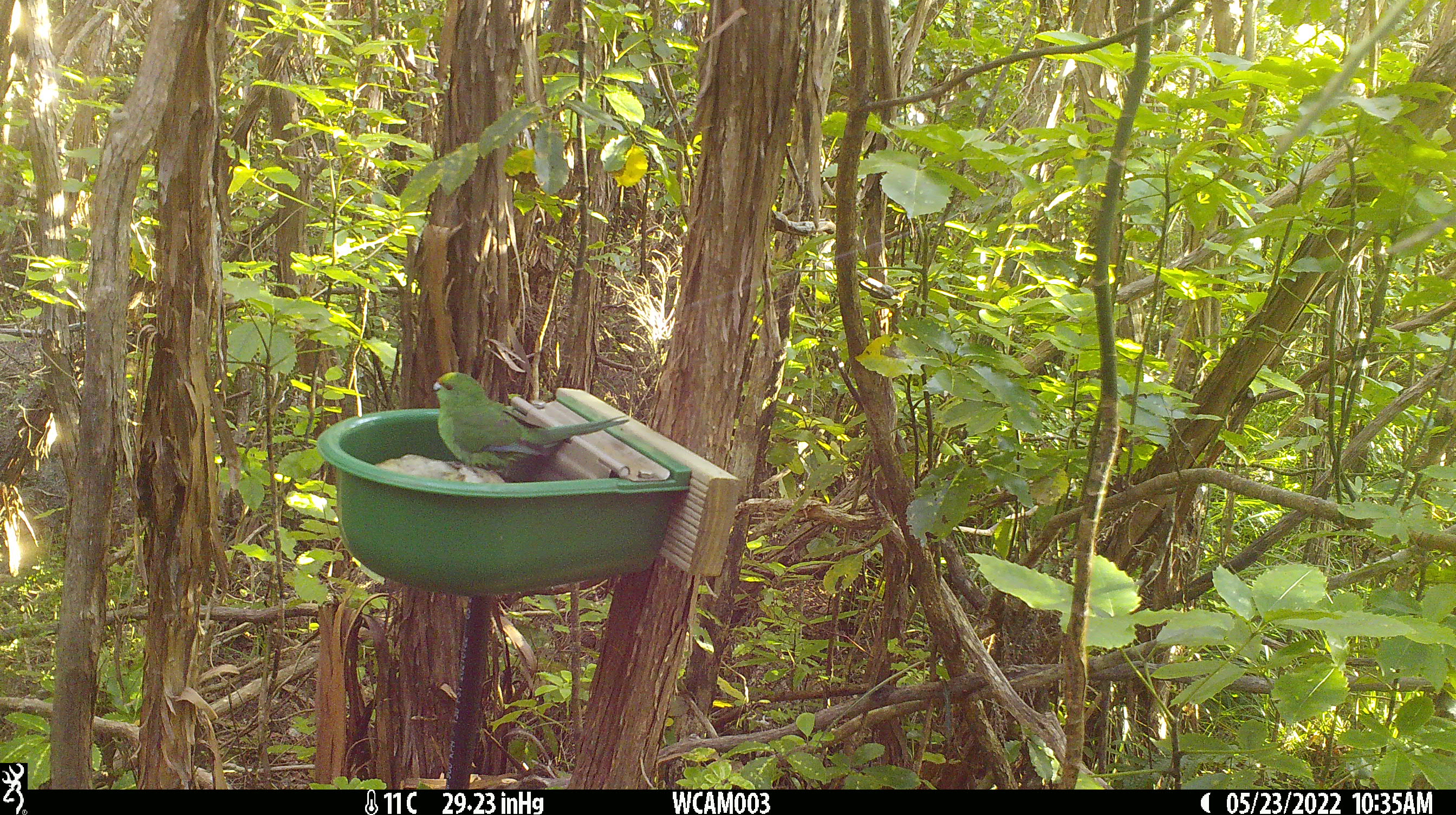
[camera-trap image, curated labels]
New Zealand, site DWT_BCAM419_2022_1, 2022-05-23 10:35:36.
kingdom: Animalia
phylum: Chordata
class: Aves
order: Psittaciformes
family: Psittaculidae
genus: Cyanoramphus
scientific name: Cyanoramphus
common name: parakeet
Parakeet (Cyanoramphus).